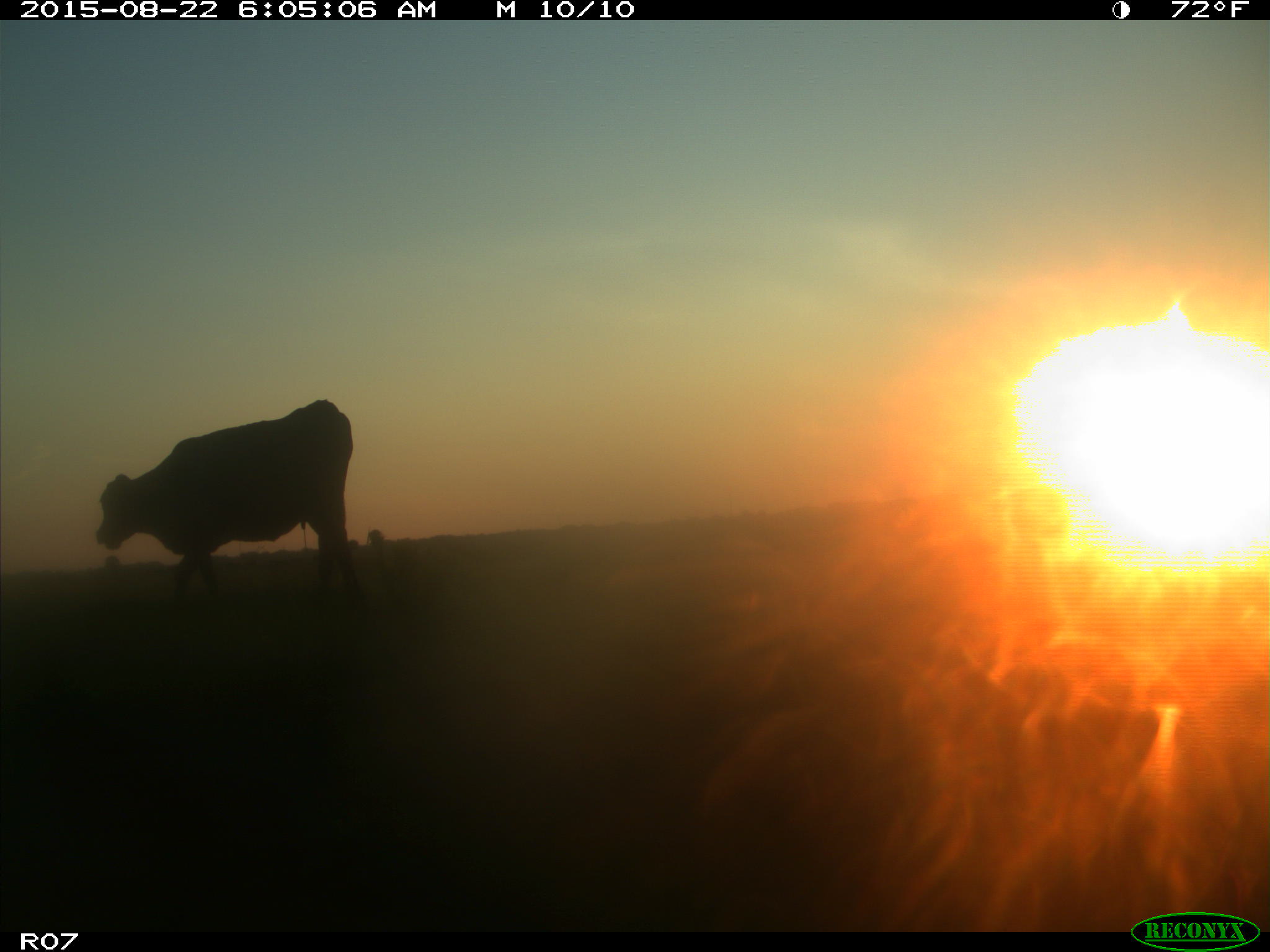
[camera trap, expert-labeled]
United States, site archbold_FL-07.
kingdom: Animalia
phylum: Chordata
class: Mammalia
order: Artiodactyla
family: Bovidae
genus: Bos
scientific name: Bos taurus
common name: domestic cow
Bos taurus (domestic cow).